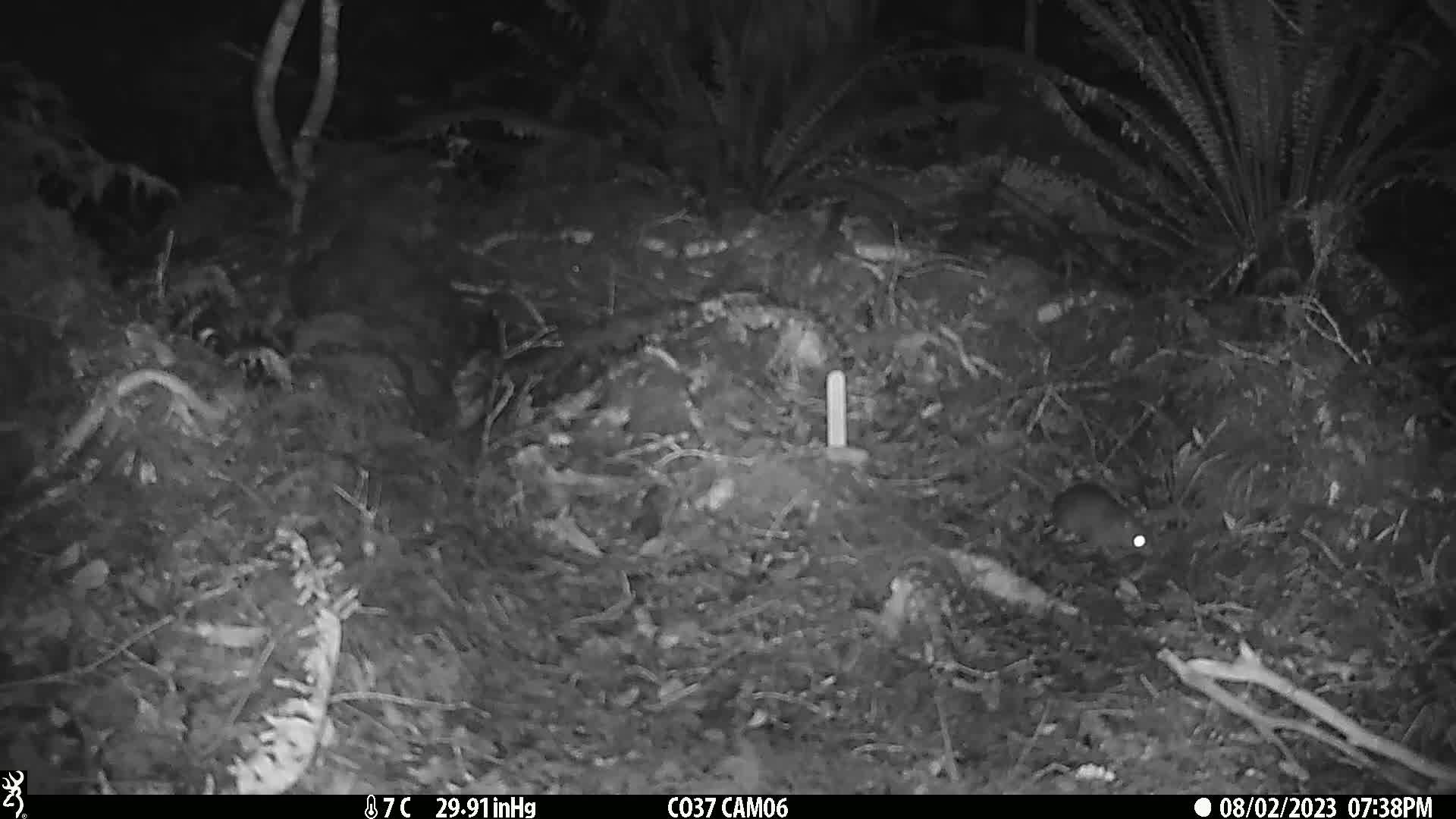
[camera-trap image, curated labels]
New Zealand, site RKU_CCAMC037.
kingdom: Animalia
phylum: Chordata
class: Mammalia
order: Rodentia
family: Muridae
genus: Rattus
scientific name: Rattus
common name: rat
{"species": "rat (Rattus)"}